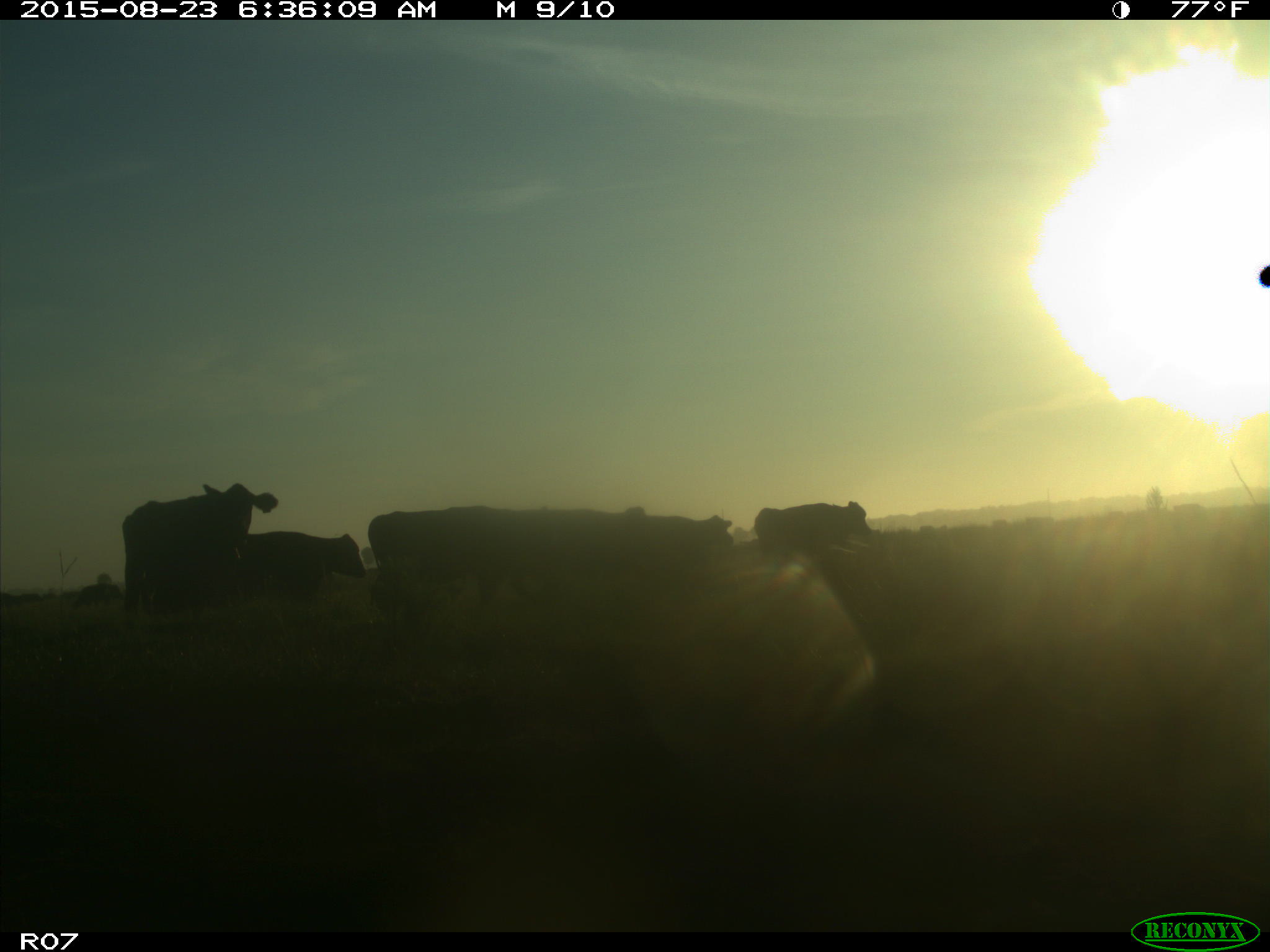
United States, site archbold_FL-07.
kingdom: Animalia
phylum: Chordata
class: Mammalia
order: Artiodactyla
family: Bovidae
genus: Bos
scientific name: Bos taurus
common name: domestic cow